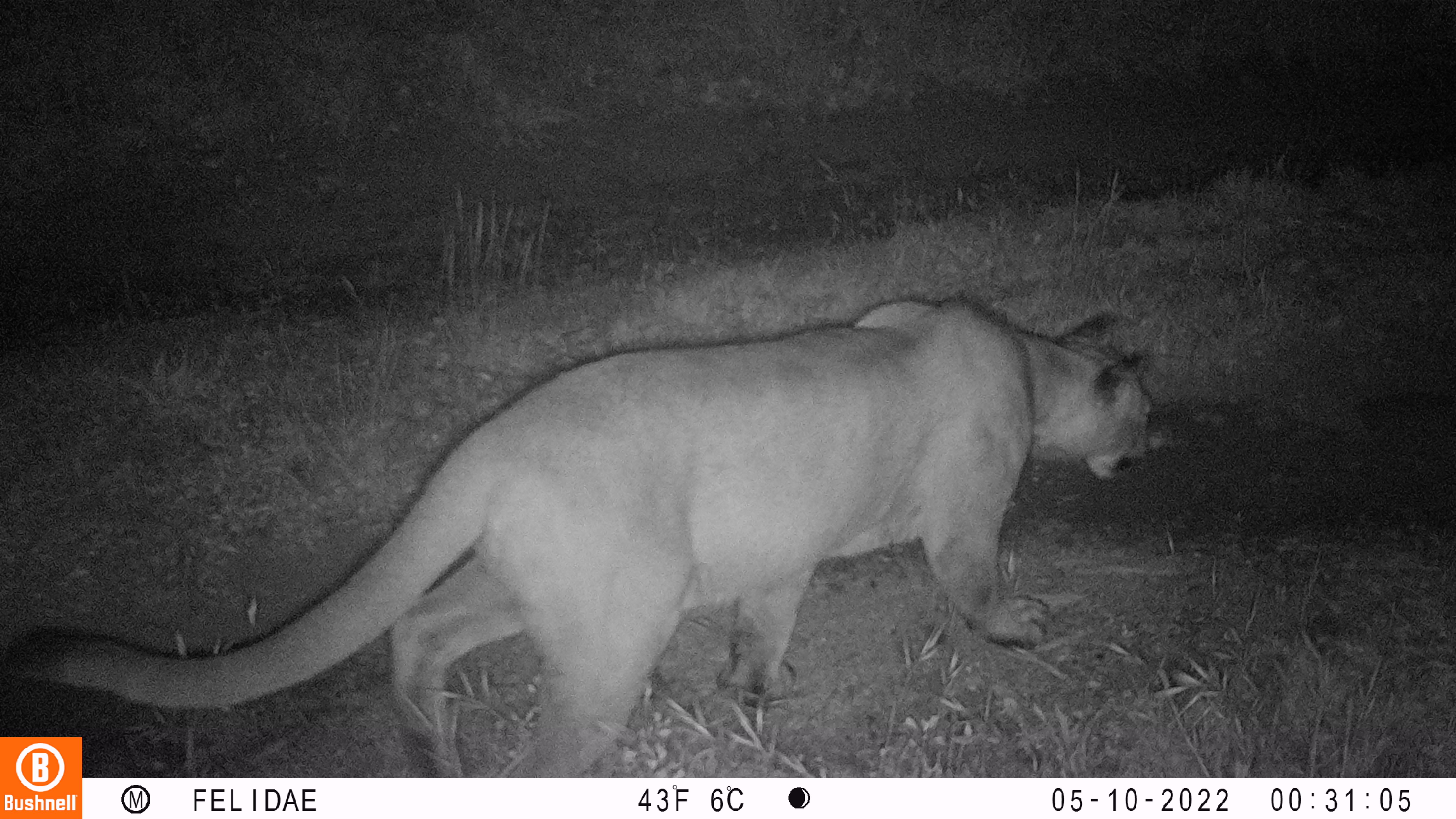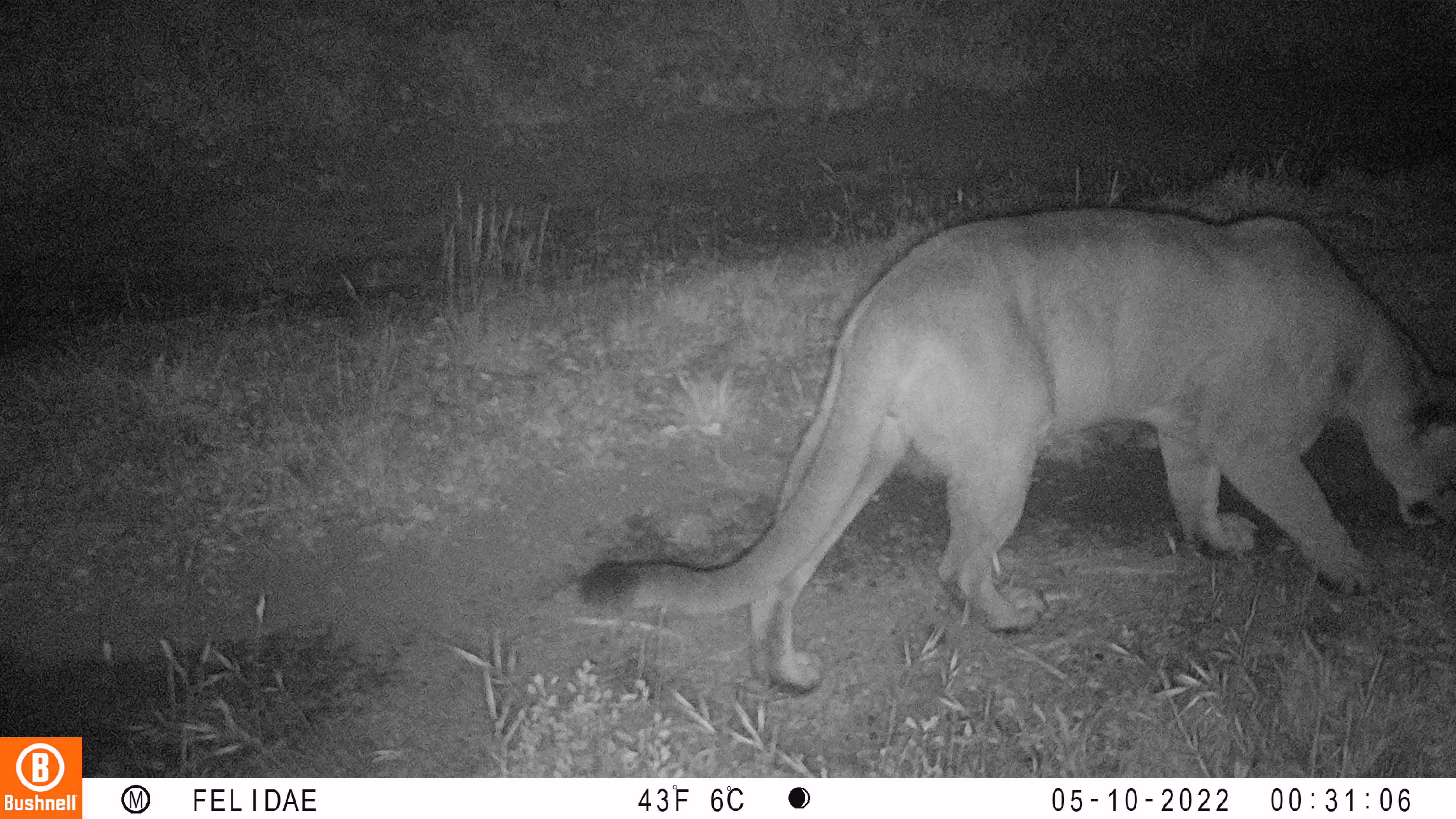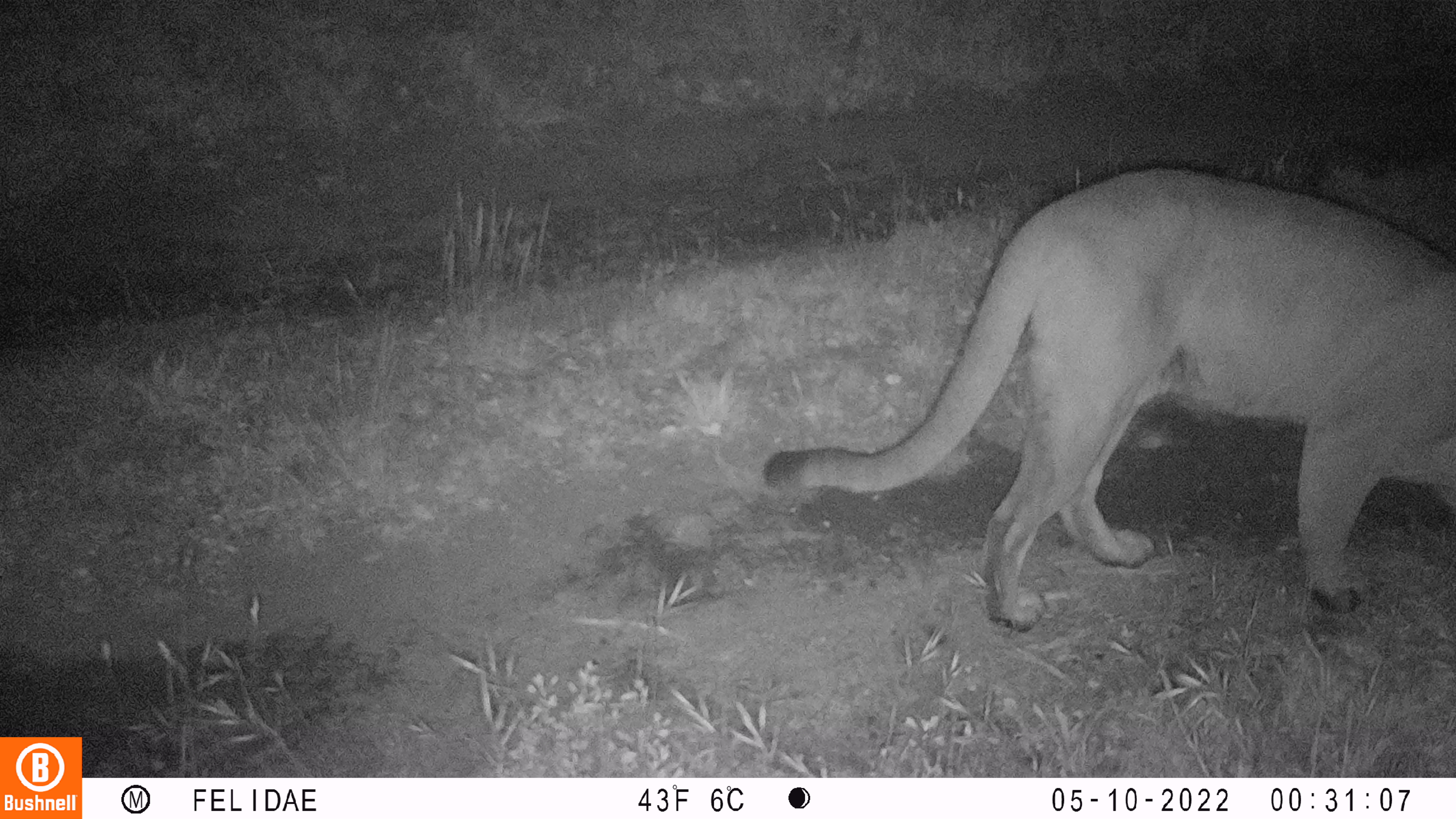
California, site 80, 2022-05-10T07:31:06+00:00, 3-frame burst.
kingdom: Animalia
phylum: Chordata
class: Mammalia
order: Carnivora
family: Felidae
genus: Puma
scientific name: Puma concolor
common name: puma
Puma (Puma concolor).